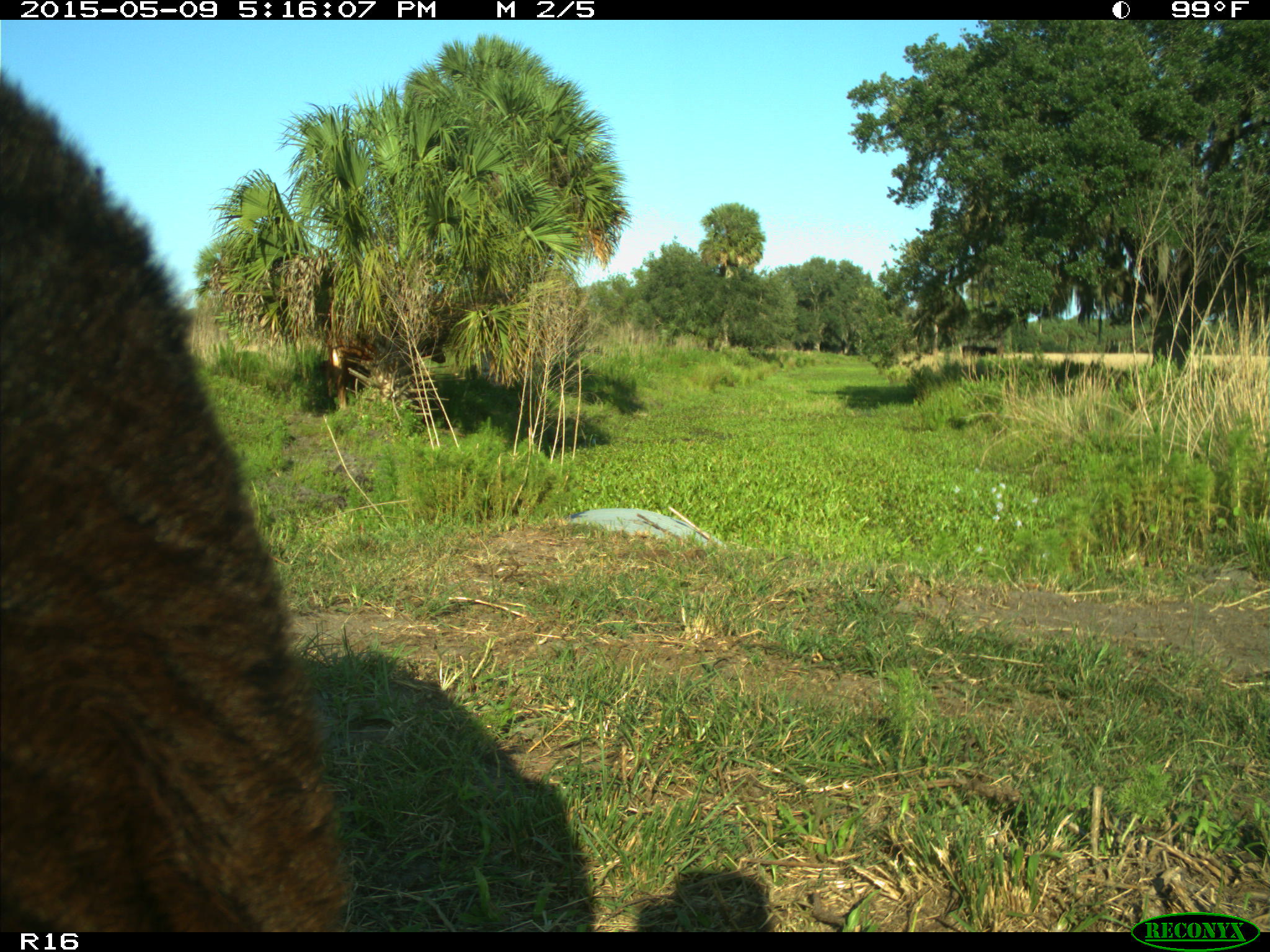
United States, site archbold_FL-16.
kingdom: Animalia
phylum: Chordata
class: Mammalia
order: Artiodactyla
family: Suidae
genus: Sus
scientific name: Sus scrofa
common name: wild boar